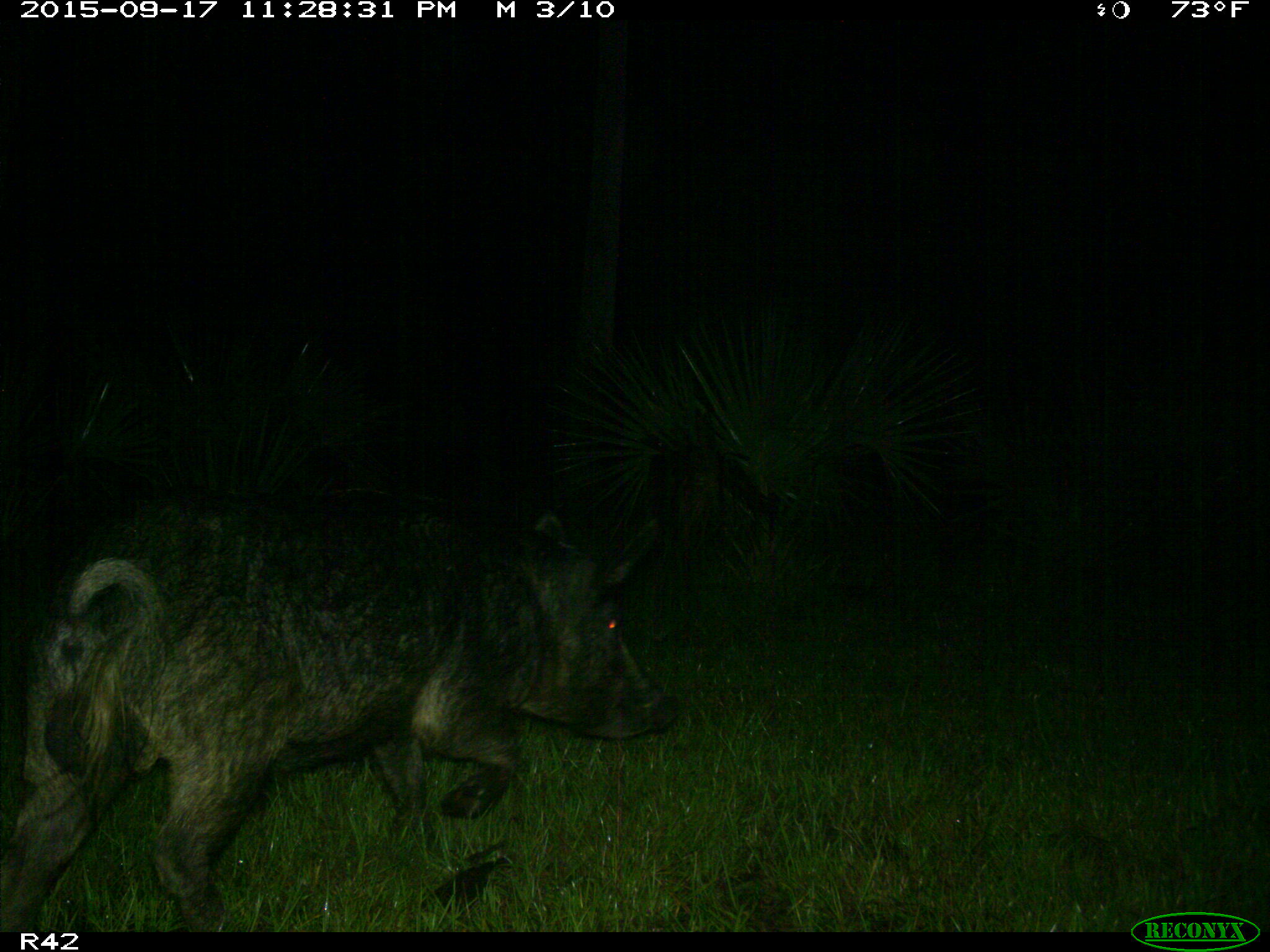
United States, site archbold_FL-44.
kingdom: Animalia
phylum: Chordata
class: Mammalia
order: Artiodactyla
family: Suidae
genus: Sus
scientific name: Sus scrofa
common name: wild boar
Sus scrofa (wild boar).